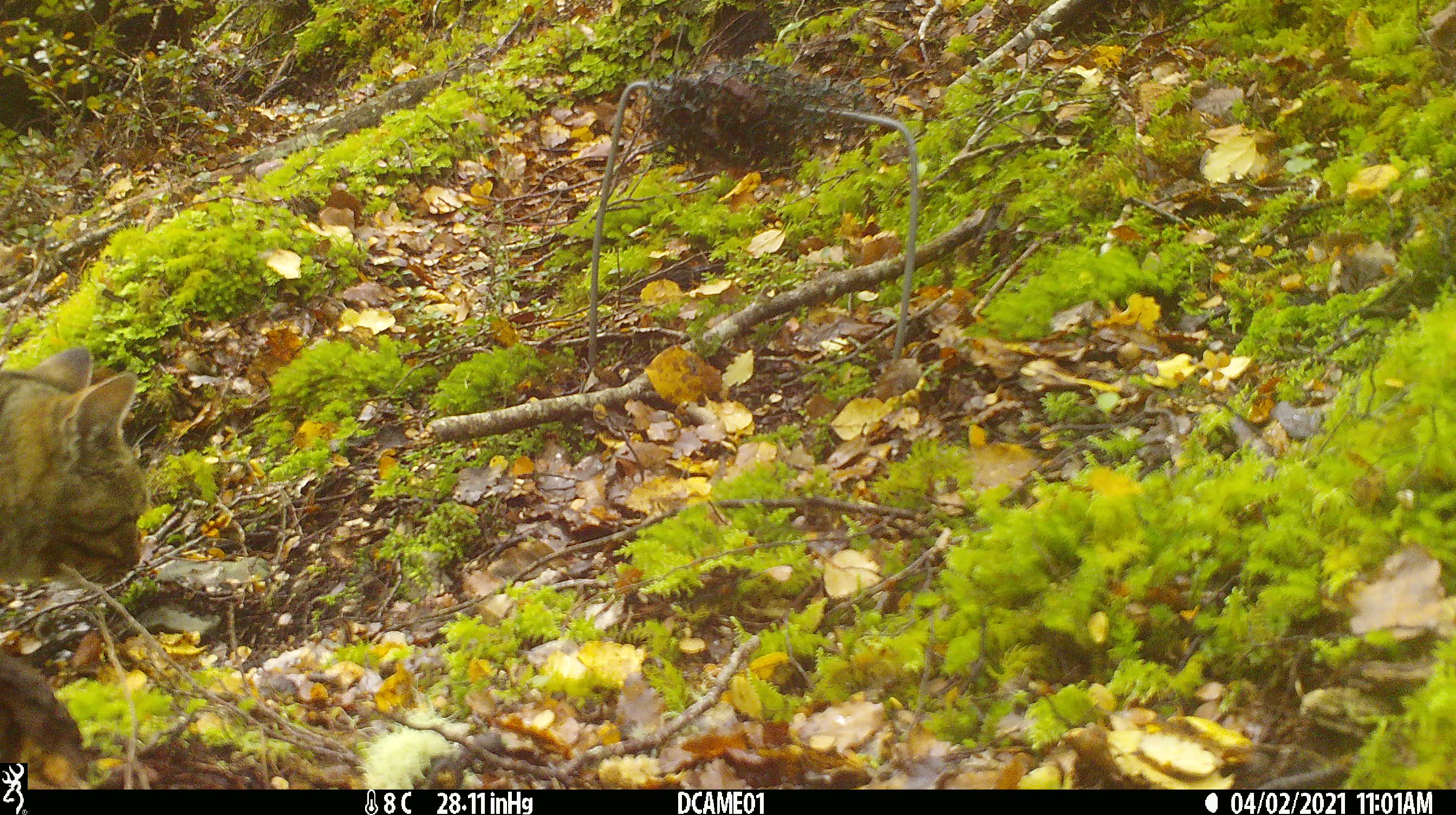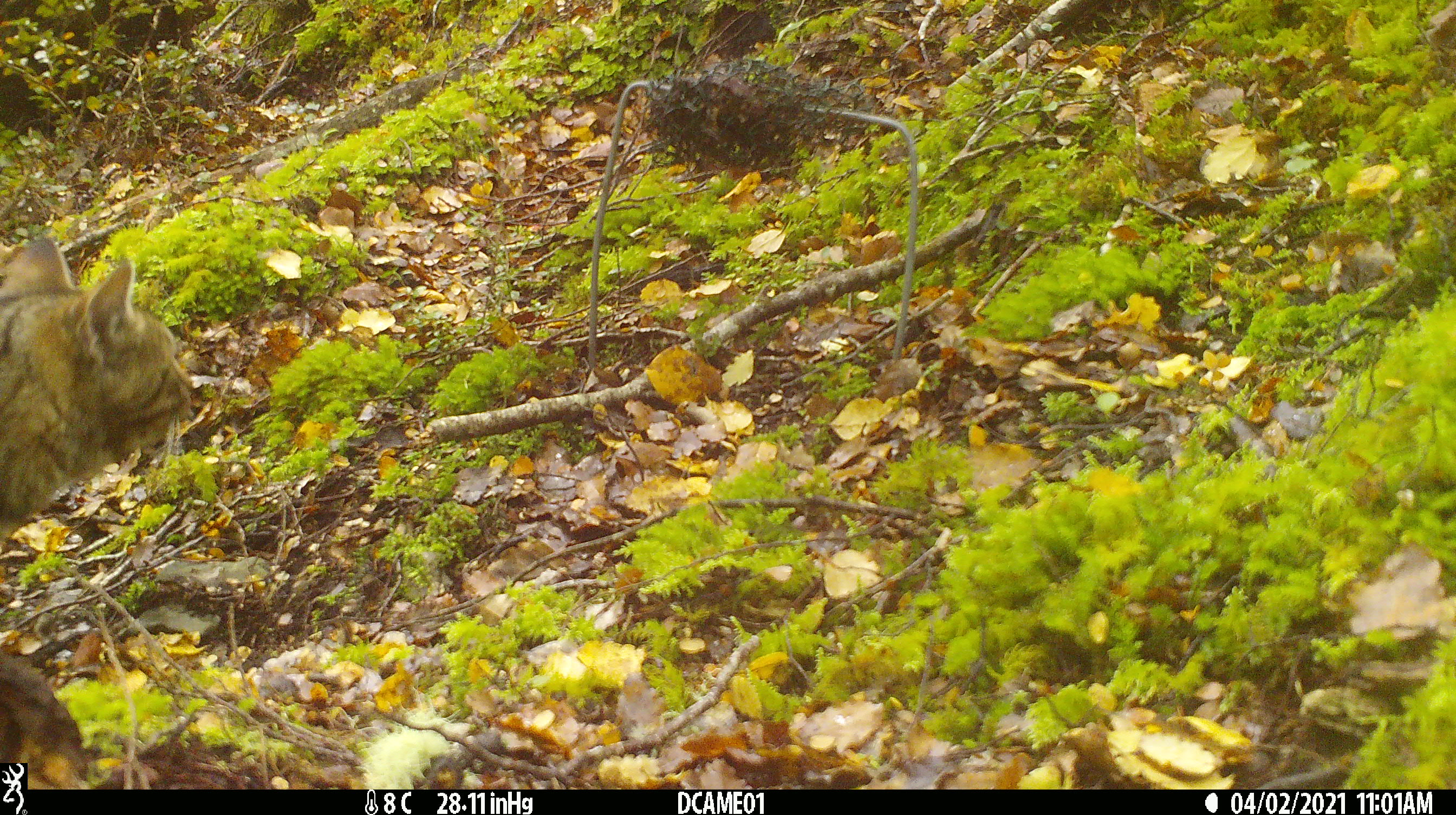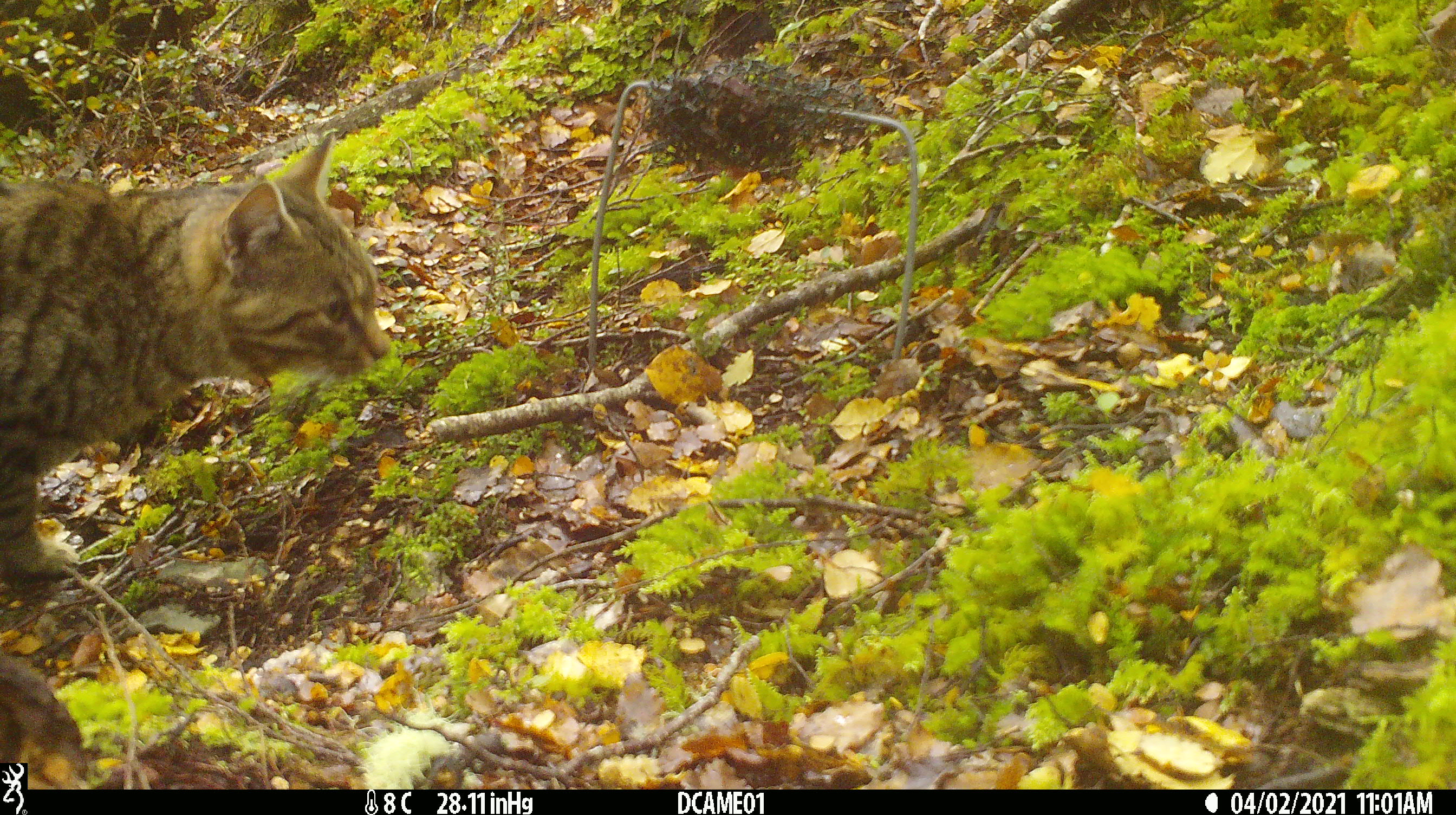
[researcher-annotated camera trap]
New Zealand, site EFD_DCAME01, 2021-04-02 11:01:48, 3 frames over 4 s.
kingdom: Animalia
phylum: Chordata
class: Mammalia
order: Carnivora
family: Felidae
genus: Felis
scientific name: Felis catus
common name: domestic cat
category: cat